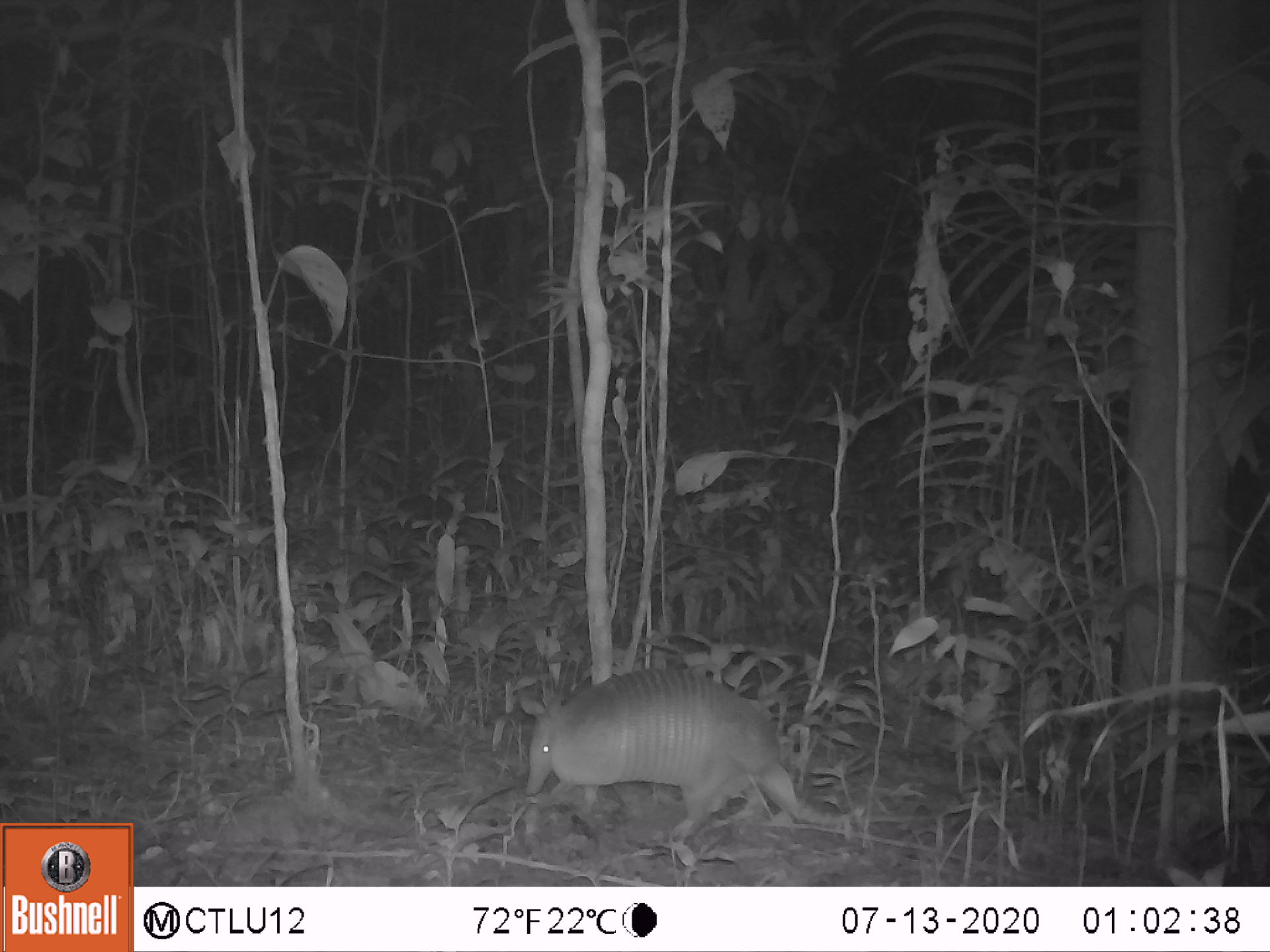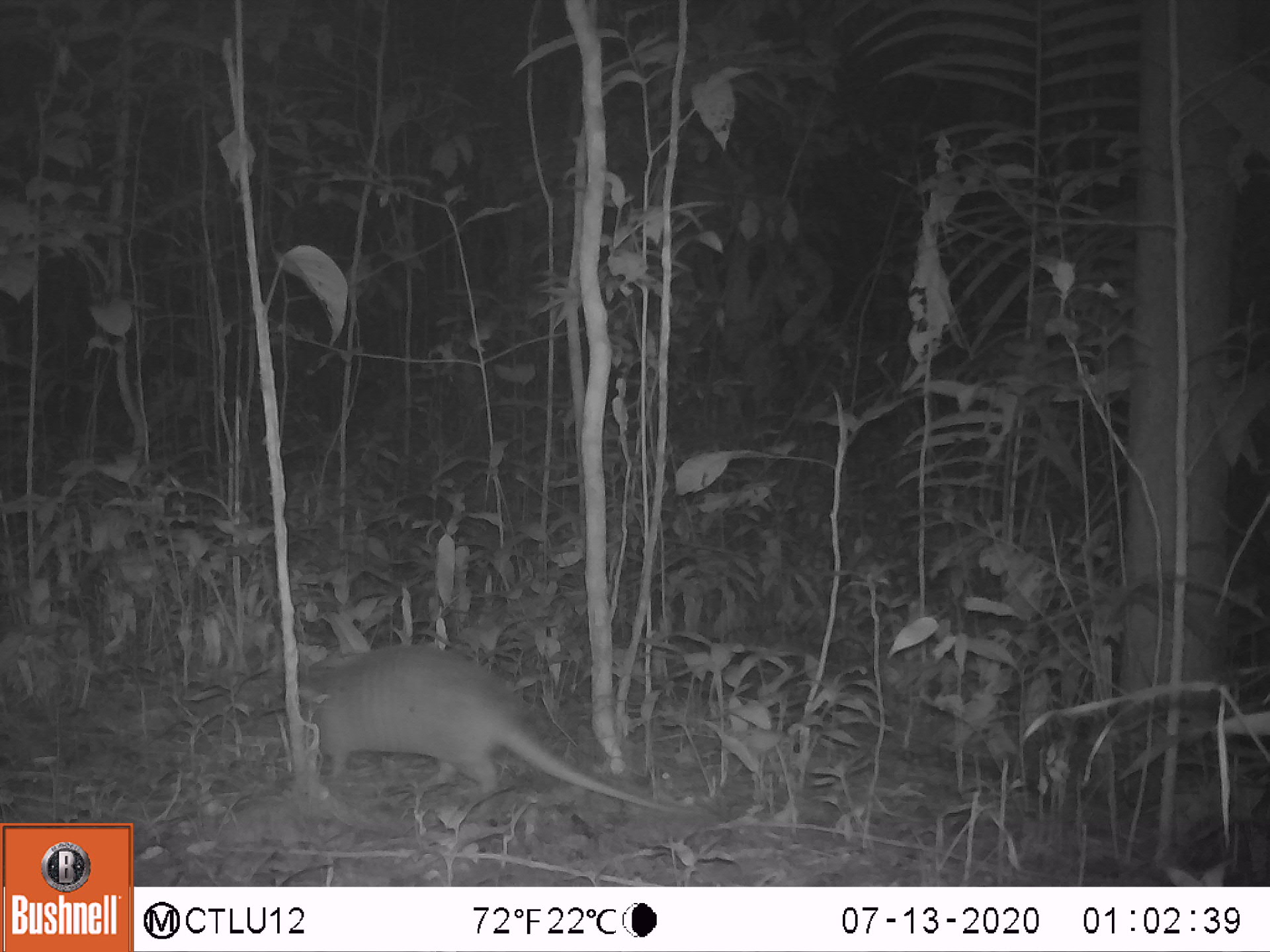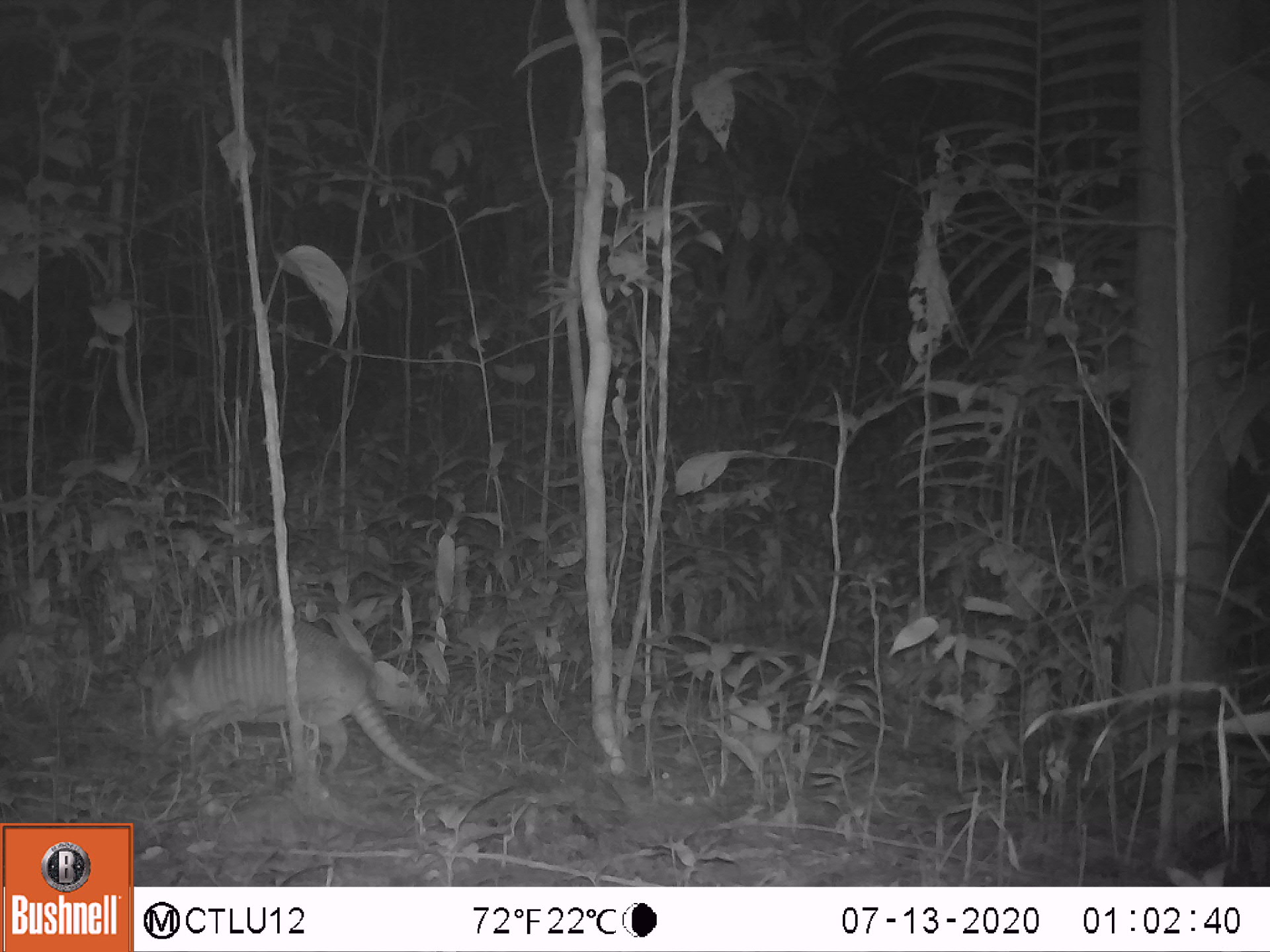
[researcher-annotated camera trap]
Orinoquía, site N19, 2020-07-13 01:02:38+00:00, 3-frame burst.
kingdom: Animalia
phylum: Chordata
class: Mammalia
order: Cingulata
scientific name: Cingulata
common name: armadillo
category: unknown armadillo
Unknown armadillo (armadillo) (Cingulata).